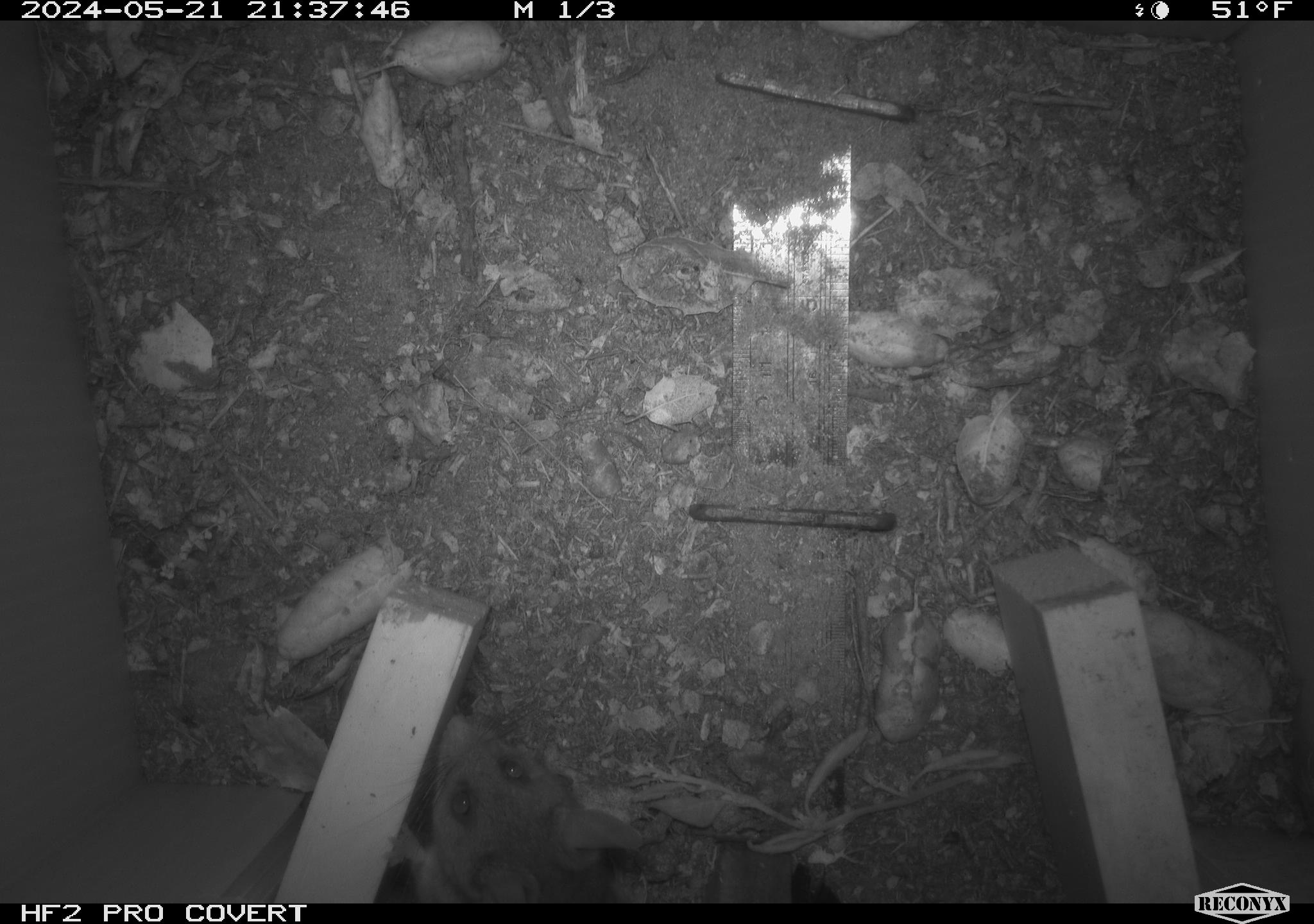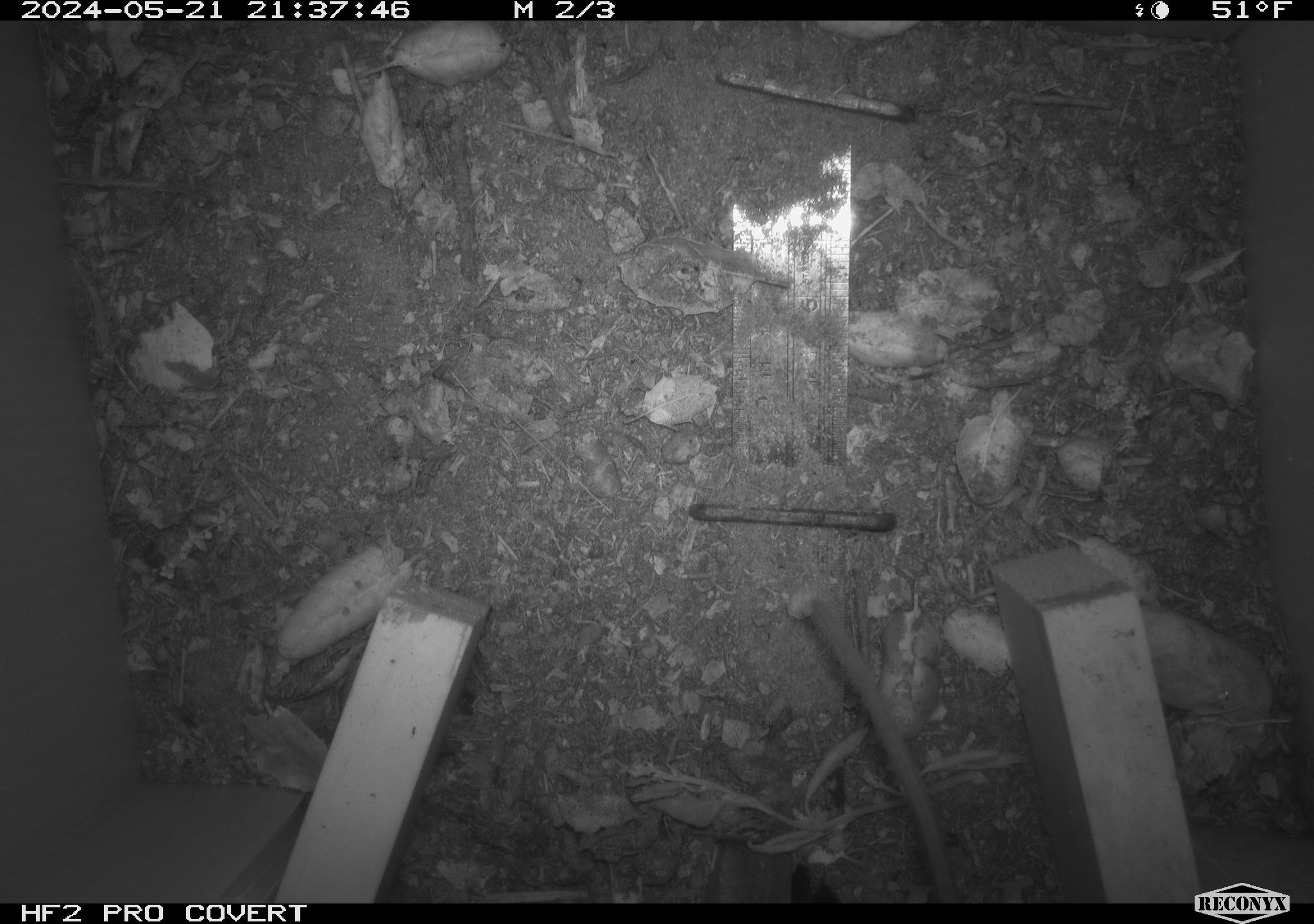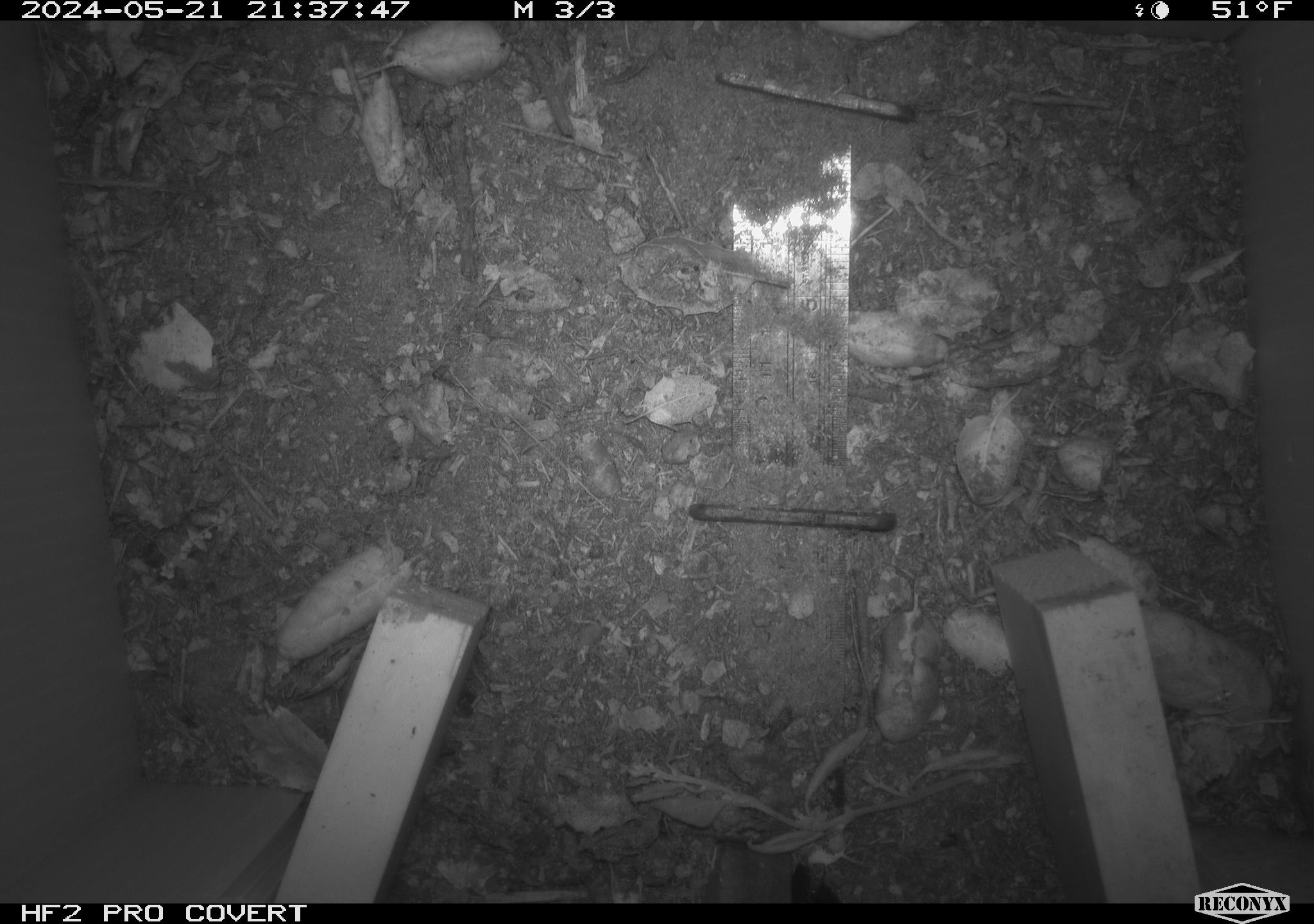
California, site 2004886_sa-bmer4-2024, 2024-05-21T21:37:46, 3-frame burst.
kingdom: Animalia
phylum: Chordata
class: Mammalia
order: Rodentia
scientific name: Rodentia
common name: mouse species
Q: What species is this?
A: Mouse species (Rodentia).